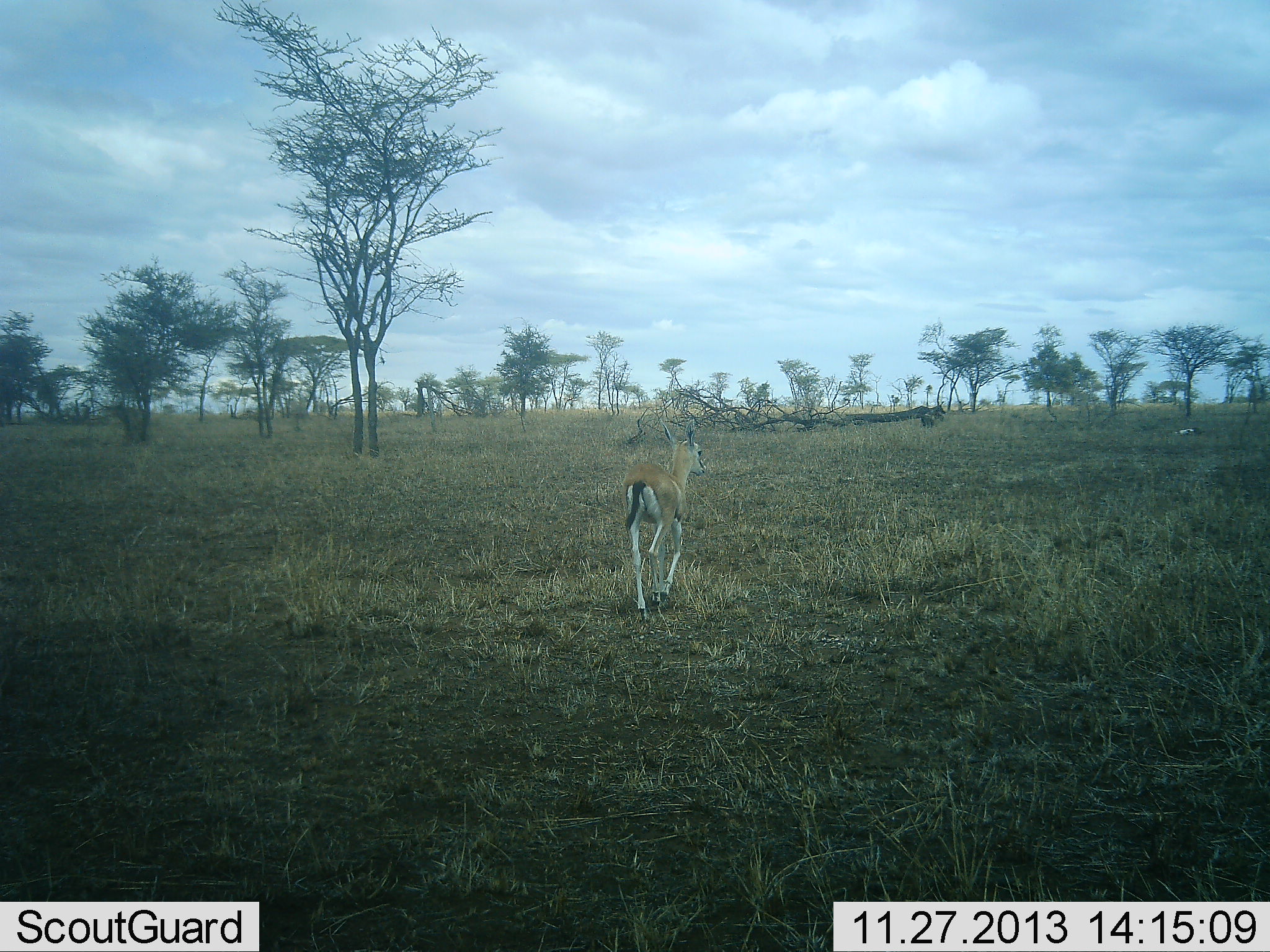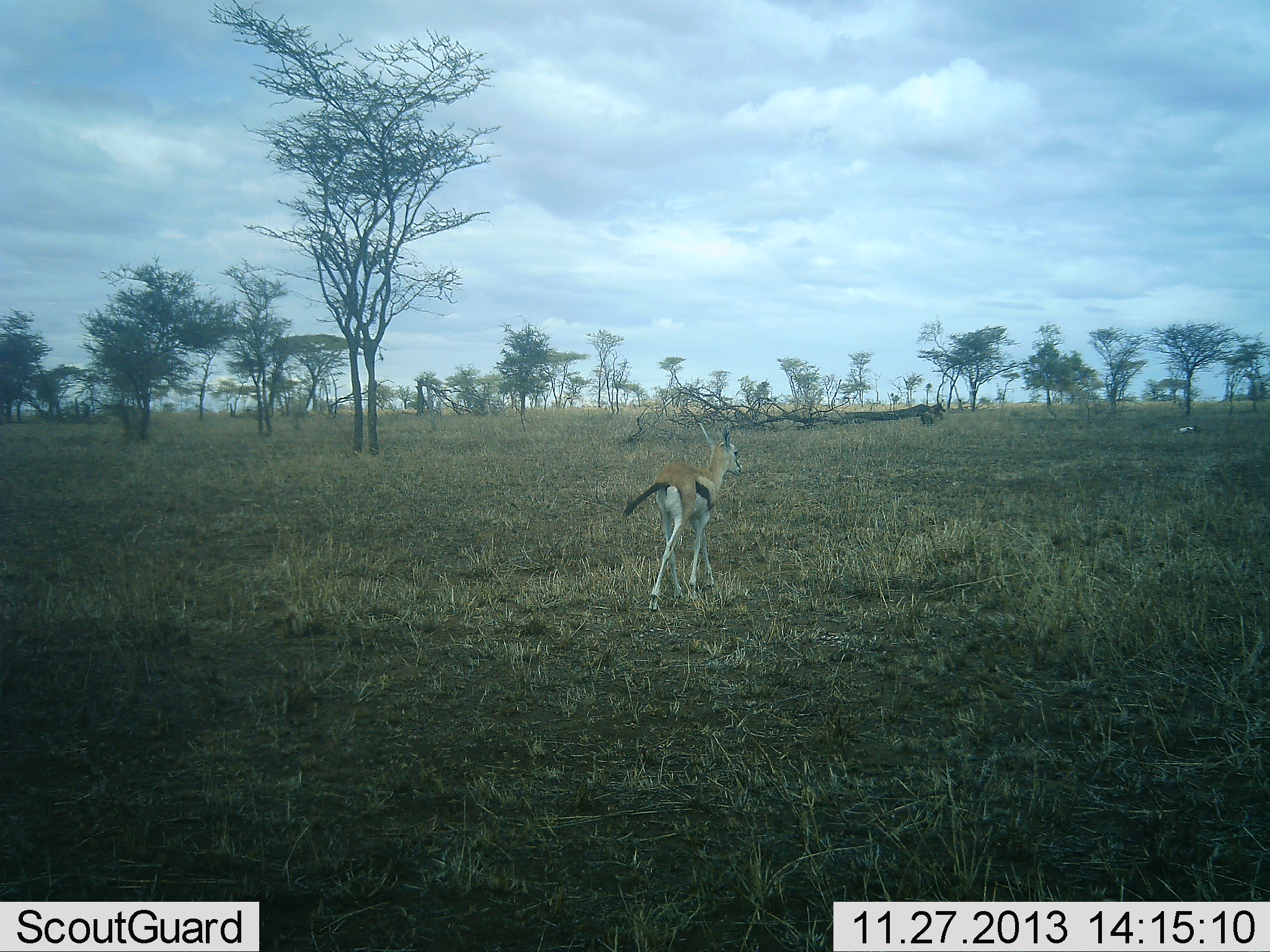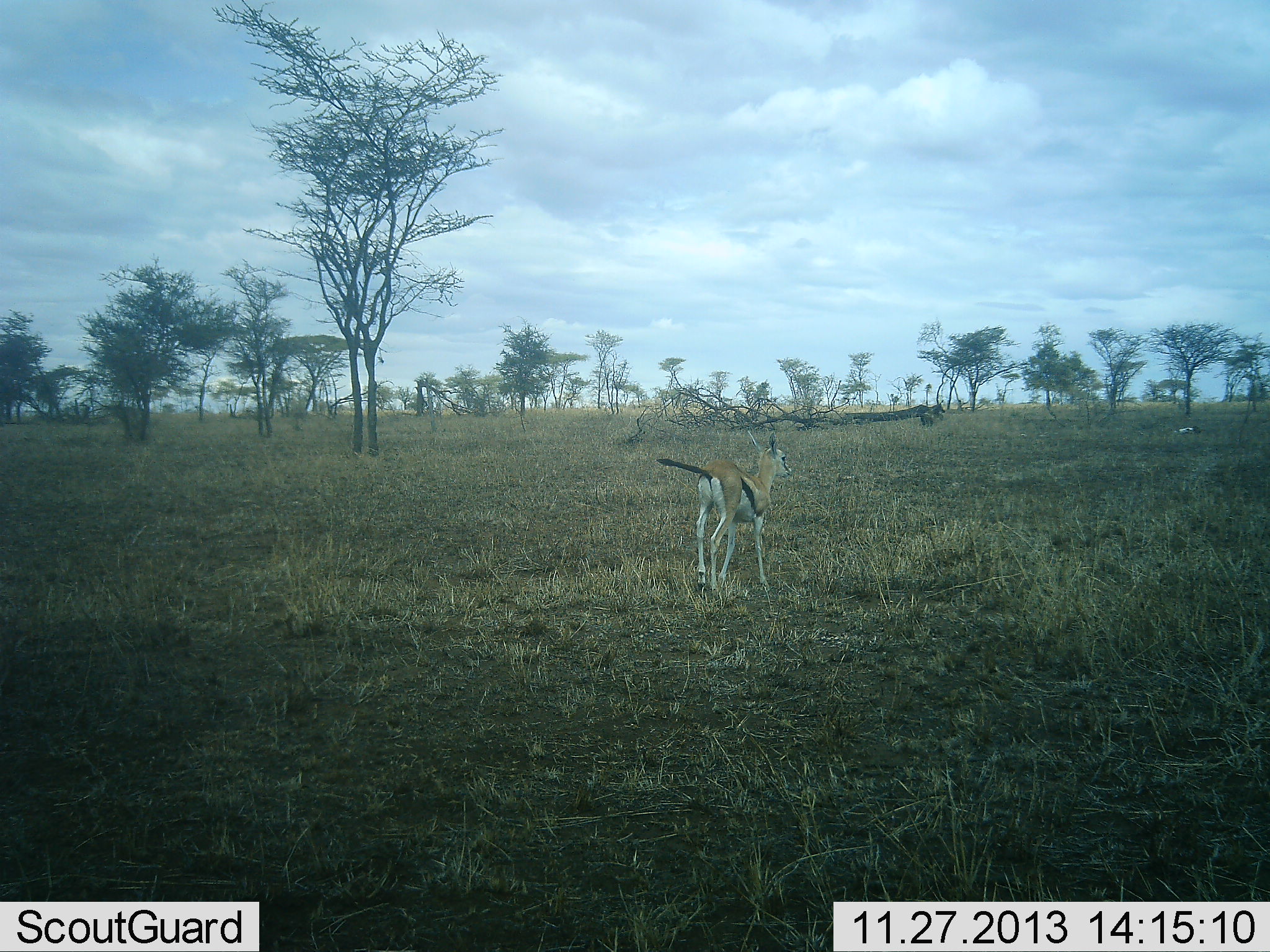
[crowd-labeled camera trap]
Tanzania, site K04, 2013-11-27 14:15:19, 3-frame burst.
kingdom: Animalia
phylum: Chordata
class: Mammalia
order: Artiodactyla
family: Bovidae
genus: Eudorcas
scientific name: Eudorcas thomsonii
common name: thomson's gazelle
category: gazellethomsons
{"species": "gazellethomsons (thomson's gazelle) (Eudorcas thomsonii)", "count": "1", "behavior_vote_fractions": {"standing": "20%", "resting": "0%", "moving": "80%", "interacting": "0%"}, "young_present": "20%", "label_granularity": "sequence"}